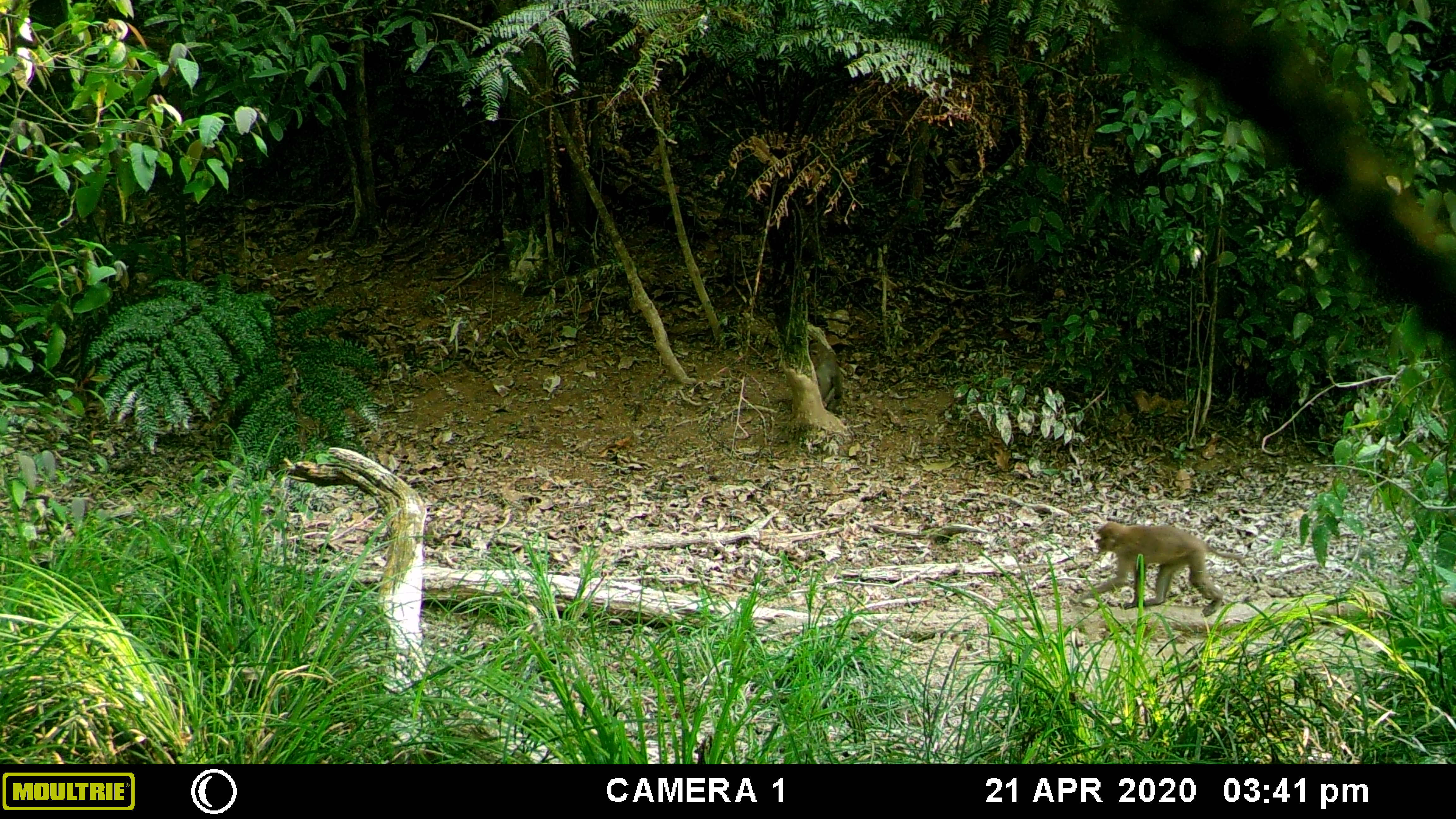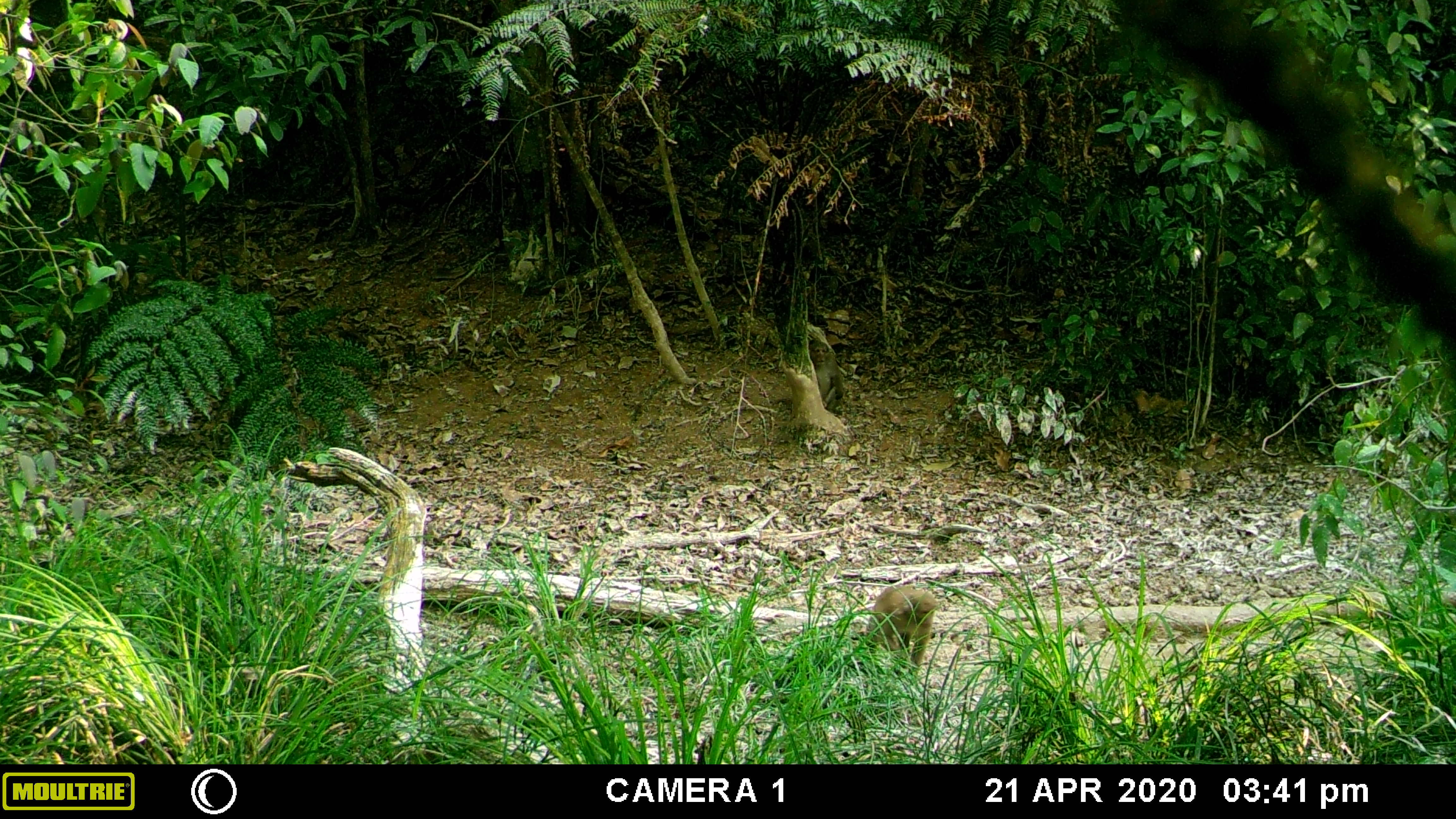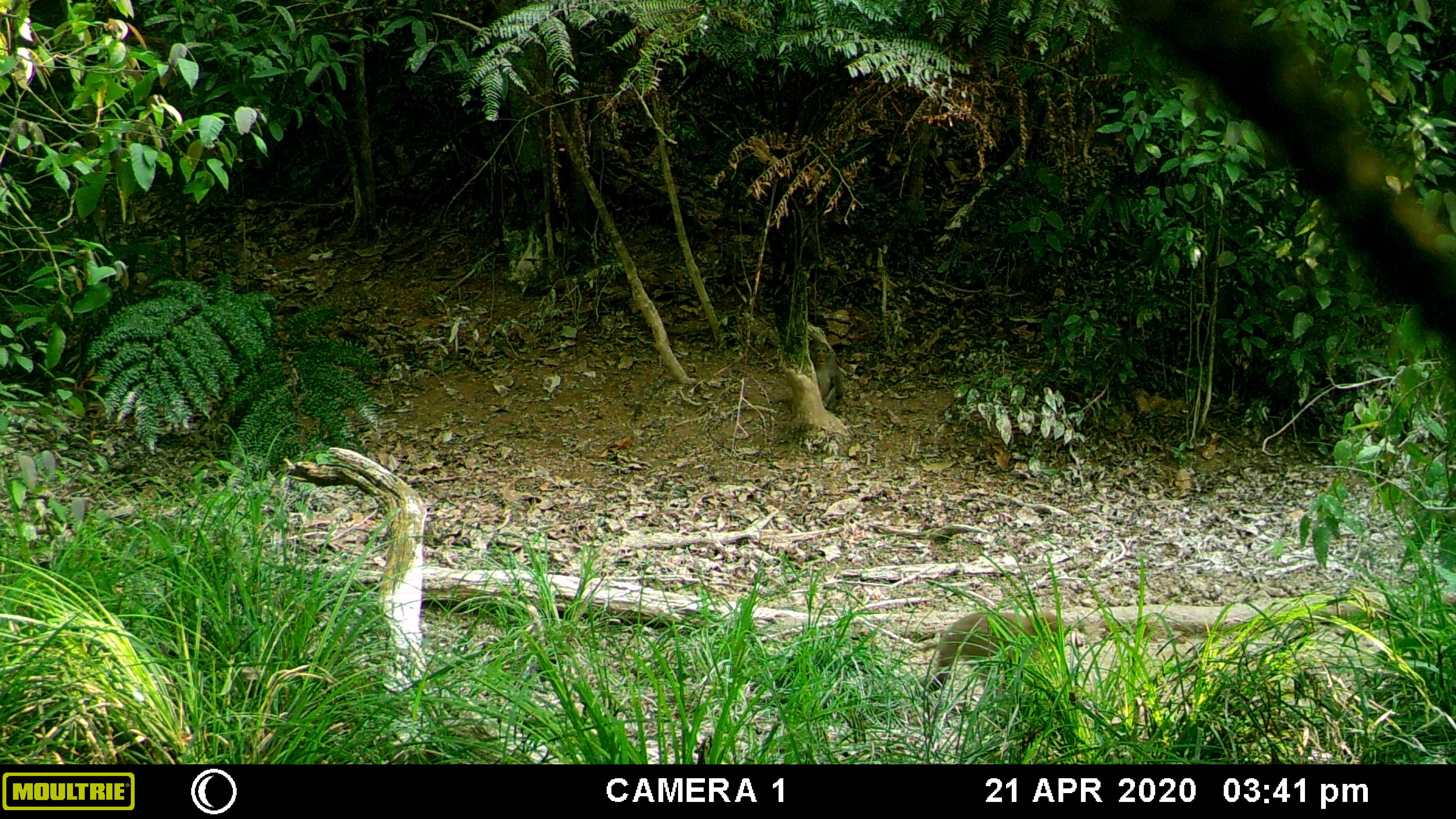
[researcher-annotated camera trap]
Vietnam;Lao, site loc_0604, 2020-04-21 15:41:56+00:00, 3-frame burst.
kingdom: Animalia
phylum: Chordata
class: Mammalia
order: Primates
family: Cercopithecidae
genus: Macaca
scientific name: Macaca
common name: macaques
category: assam or rhesus macaque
Assam or rhesus macaque (macaques) (Macaca). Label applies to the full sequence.